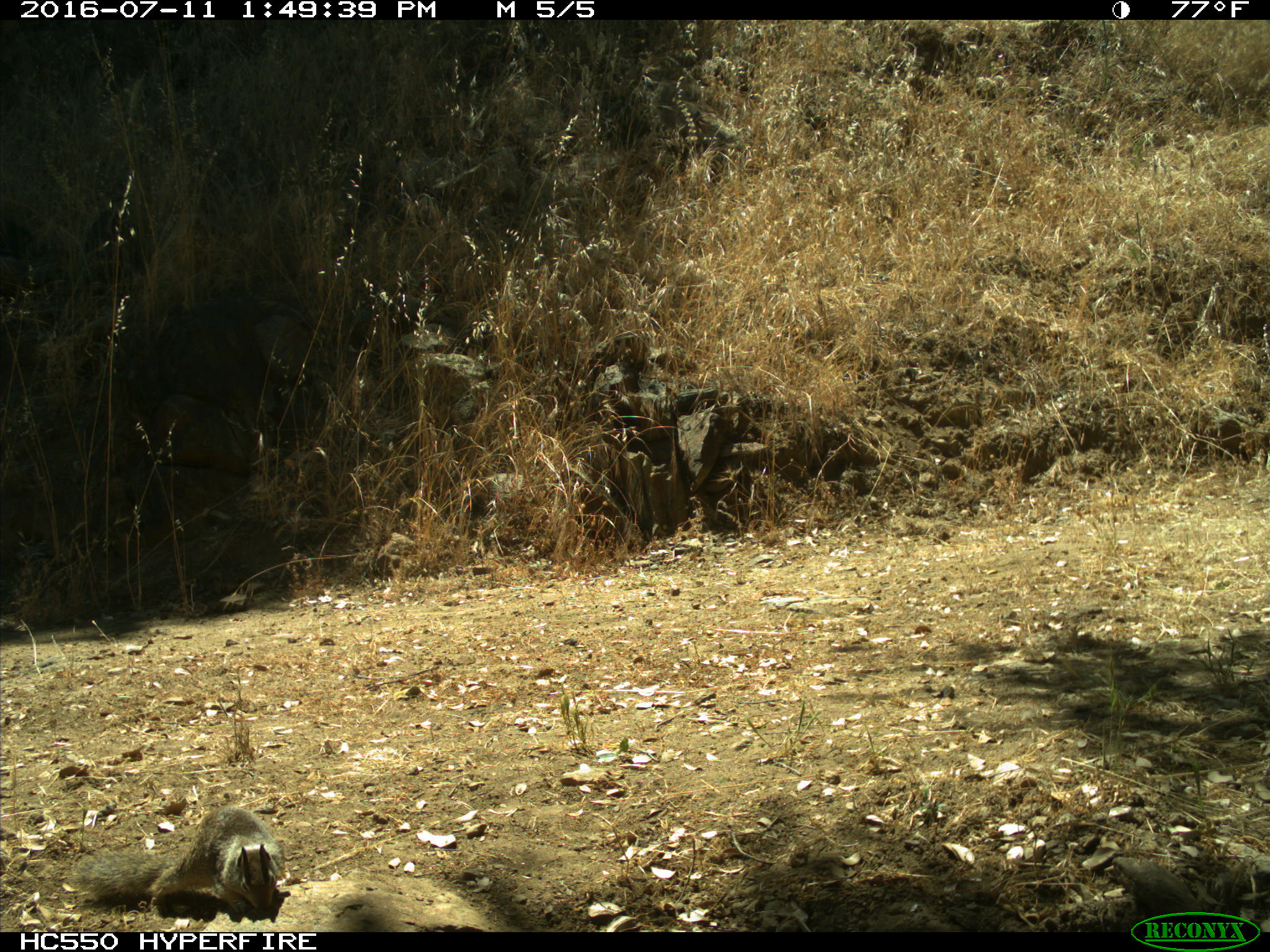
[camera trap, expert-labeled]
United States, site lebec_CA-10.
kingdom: Animalia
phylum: Chordata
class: Mammalia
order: Rodentia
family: Sciuridae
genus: Otospermophilus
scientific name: Otospermophilus beecheyi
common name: california ground squirrel